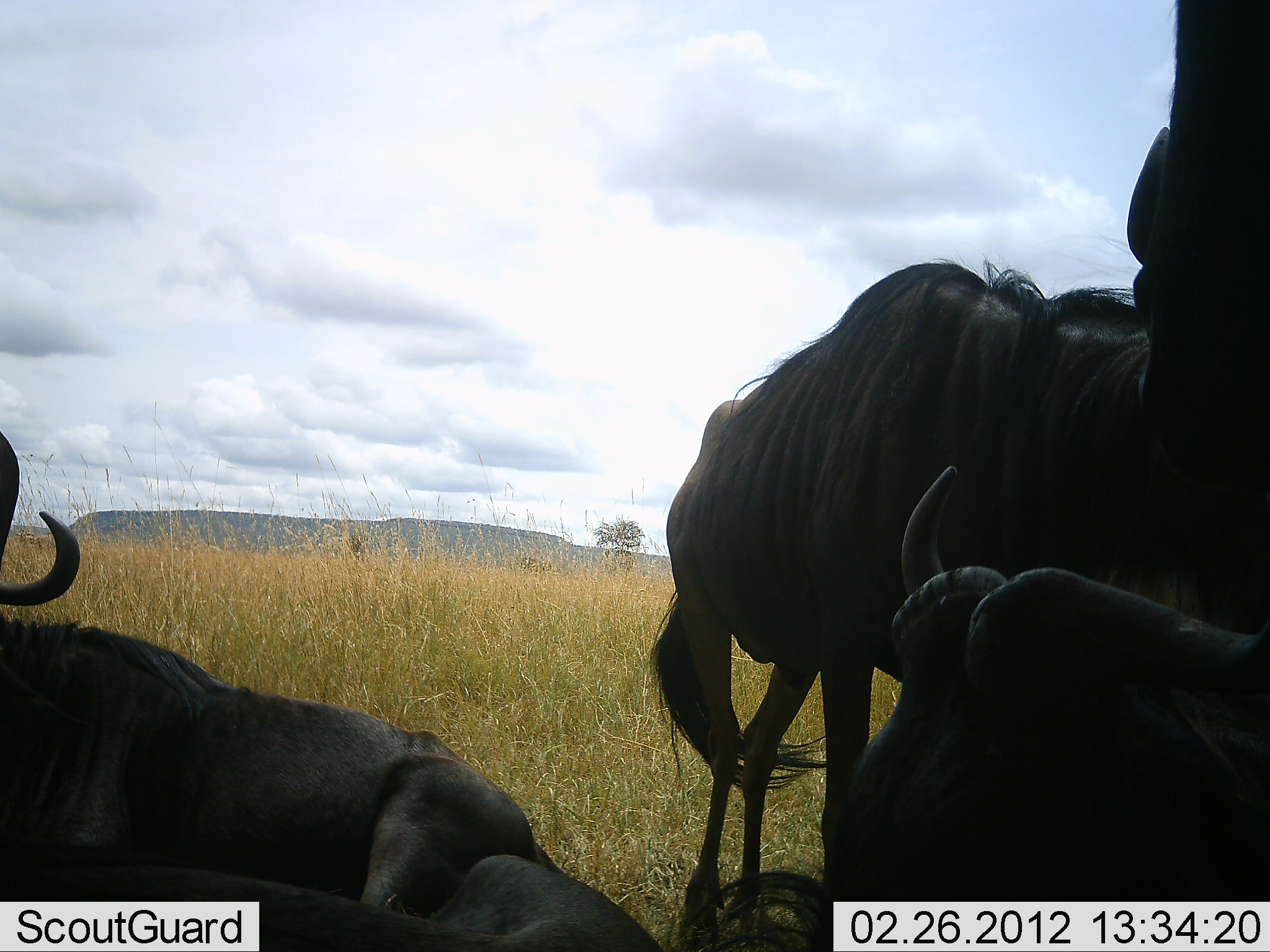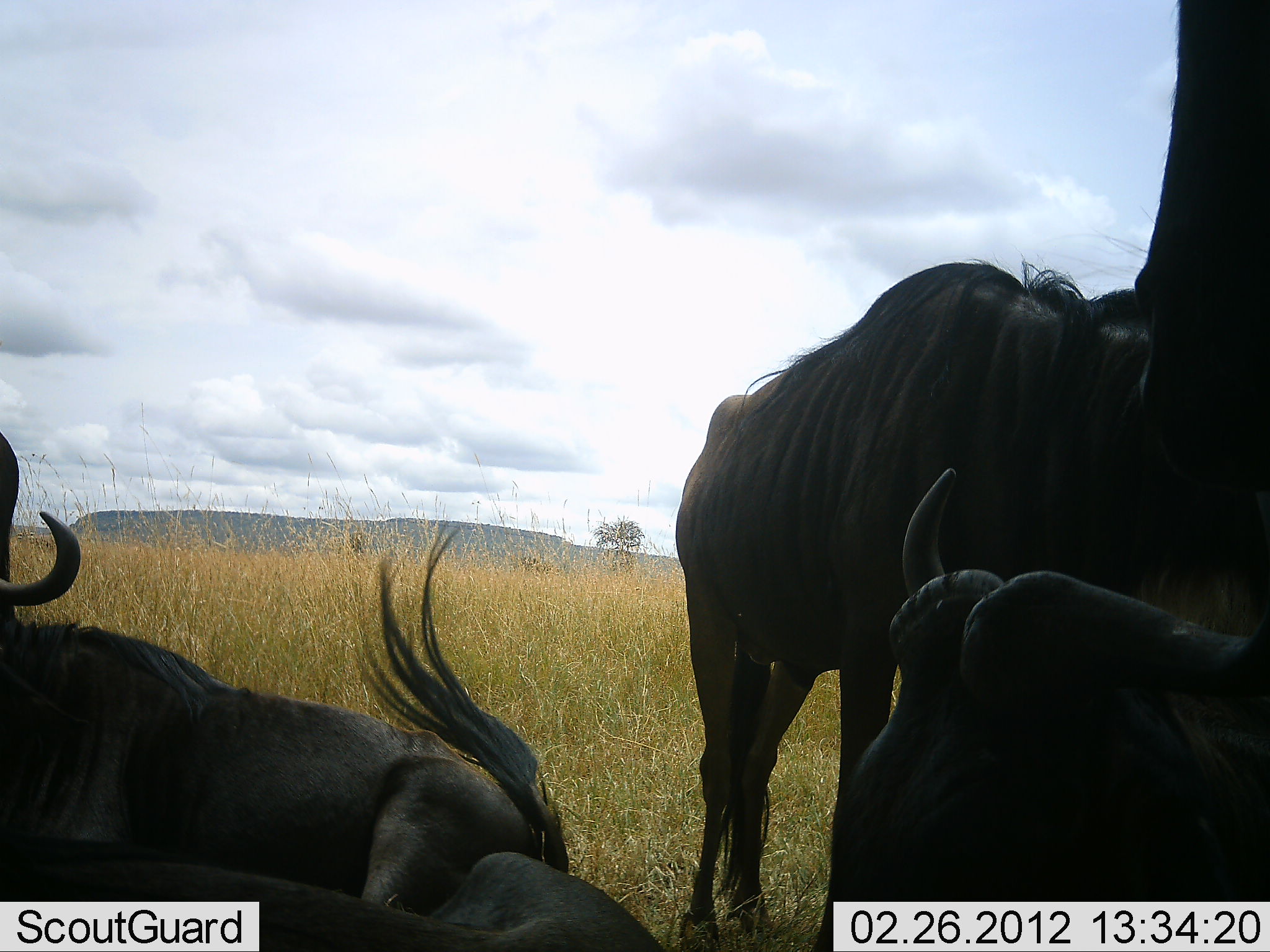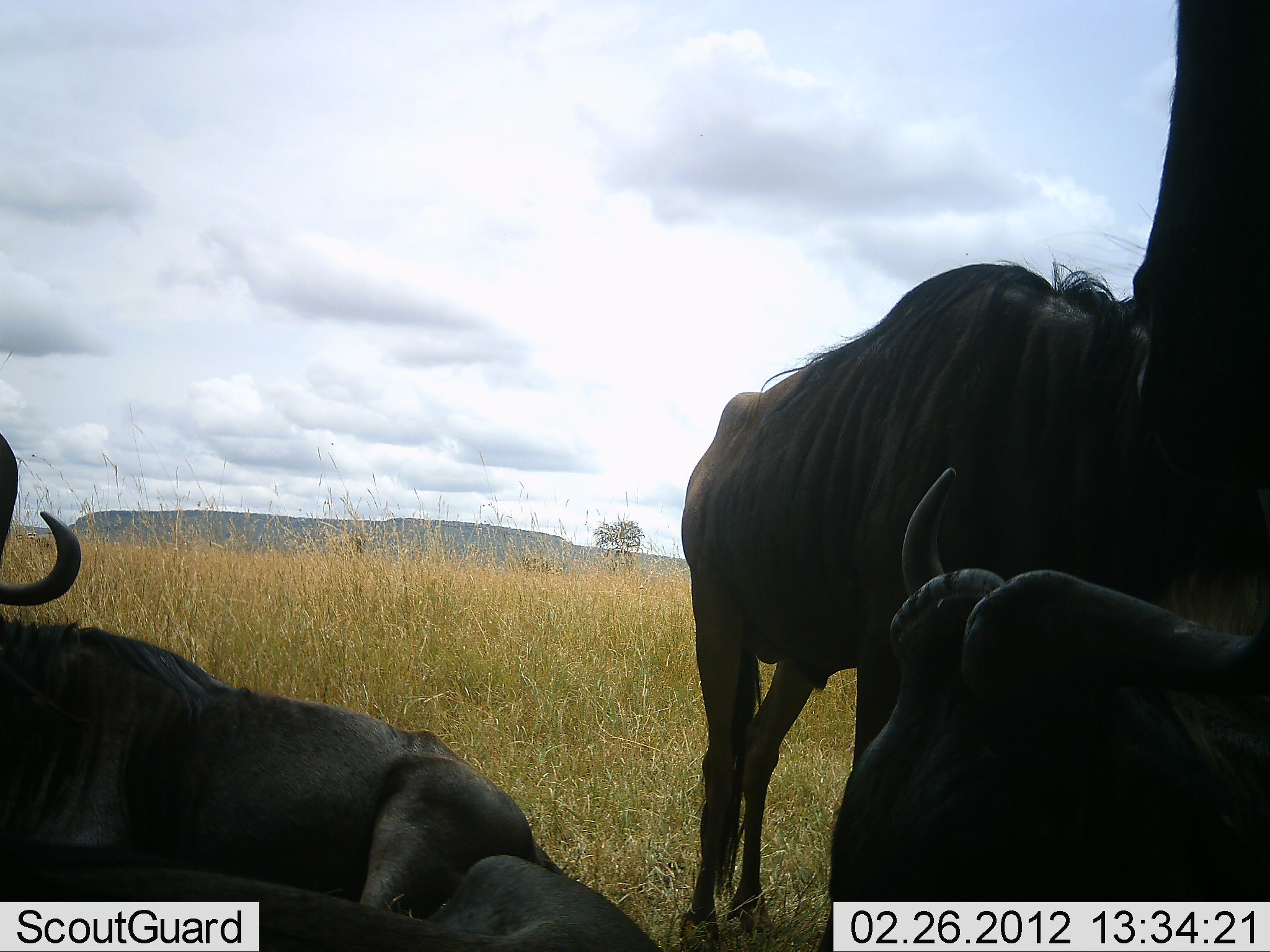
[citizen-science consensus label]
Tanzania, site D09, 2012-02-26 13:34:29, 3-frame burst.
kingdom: Animalia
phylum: Chordata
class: Mammalia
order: Artiodactyla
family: Bovidae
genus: Connochaetes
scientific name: Connochaetes taurinus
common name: blue wildebeest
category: wildebeest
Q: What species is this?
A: Wildebeest (blue wildebeest) (Connochaetes taurinus).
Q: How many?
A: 5.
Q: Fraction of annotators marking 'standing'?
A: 69%.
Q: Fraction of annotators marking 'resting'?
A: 94%.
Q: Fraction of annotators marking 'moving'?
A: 0%.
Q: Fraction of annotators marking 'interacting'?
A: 6%.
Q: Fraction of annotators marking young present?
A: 0%.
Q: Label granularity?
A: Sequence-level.